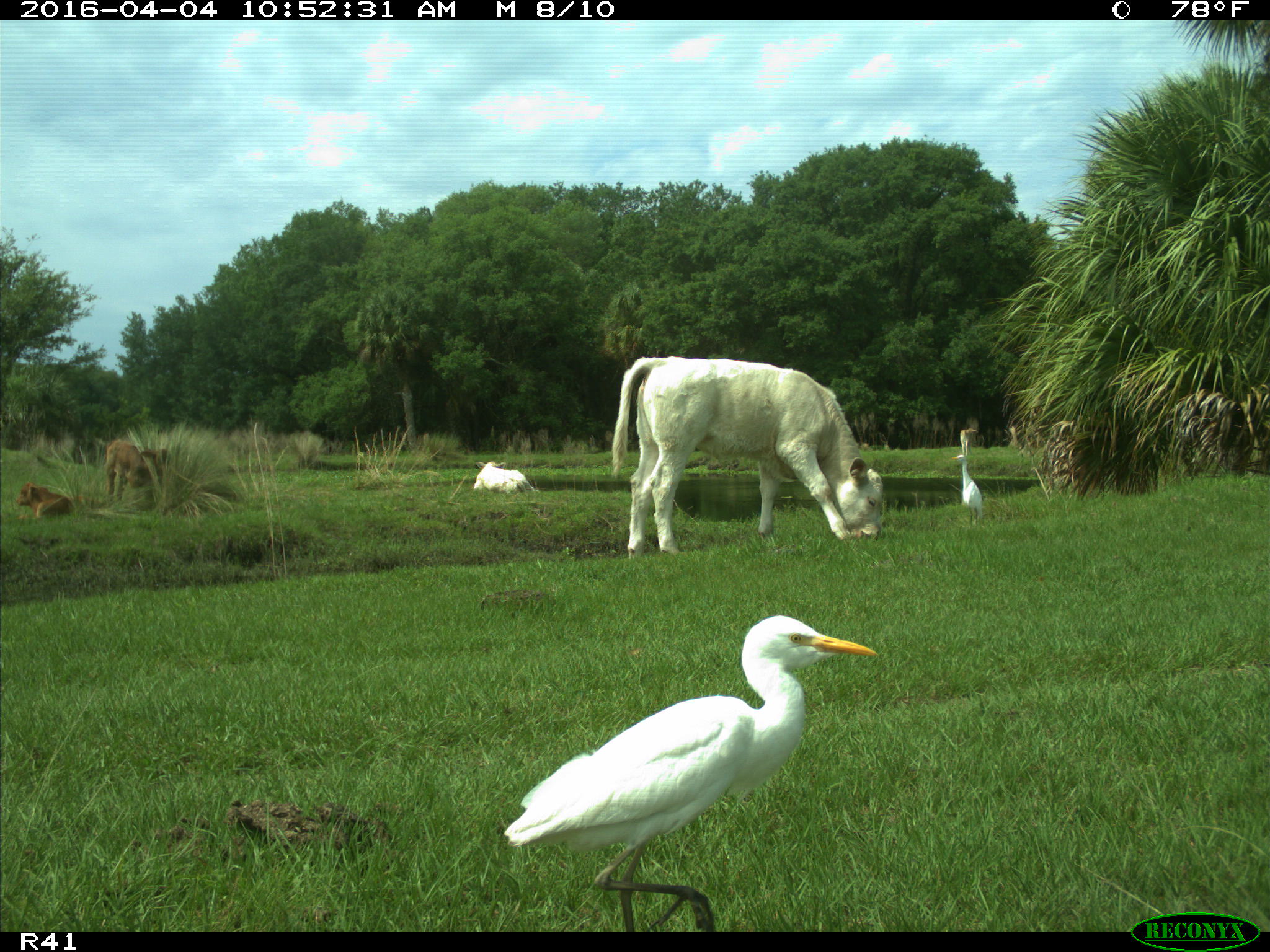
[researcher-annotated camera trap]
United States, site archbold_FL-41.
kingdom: Animalia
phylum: Chordata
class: Mammalia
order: Artiodactyla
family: Bovidae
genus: Bos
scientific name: Bos taurus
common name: domestic cow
Bos taurus (domestic cow).